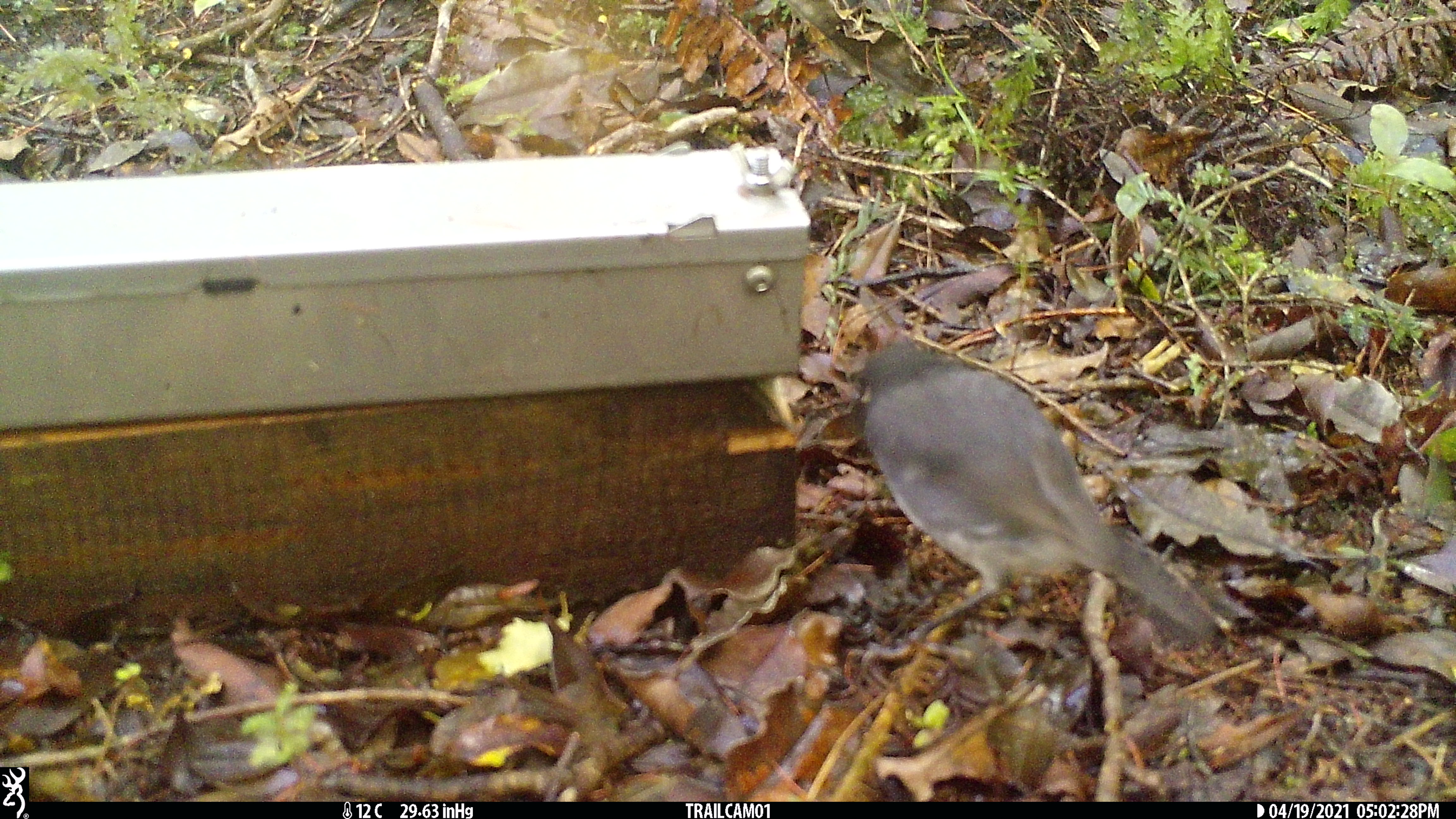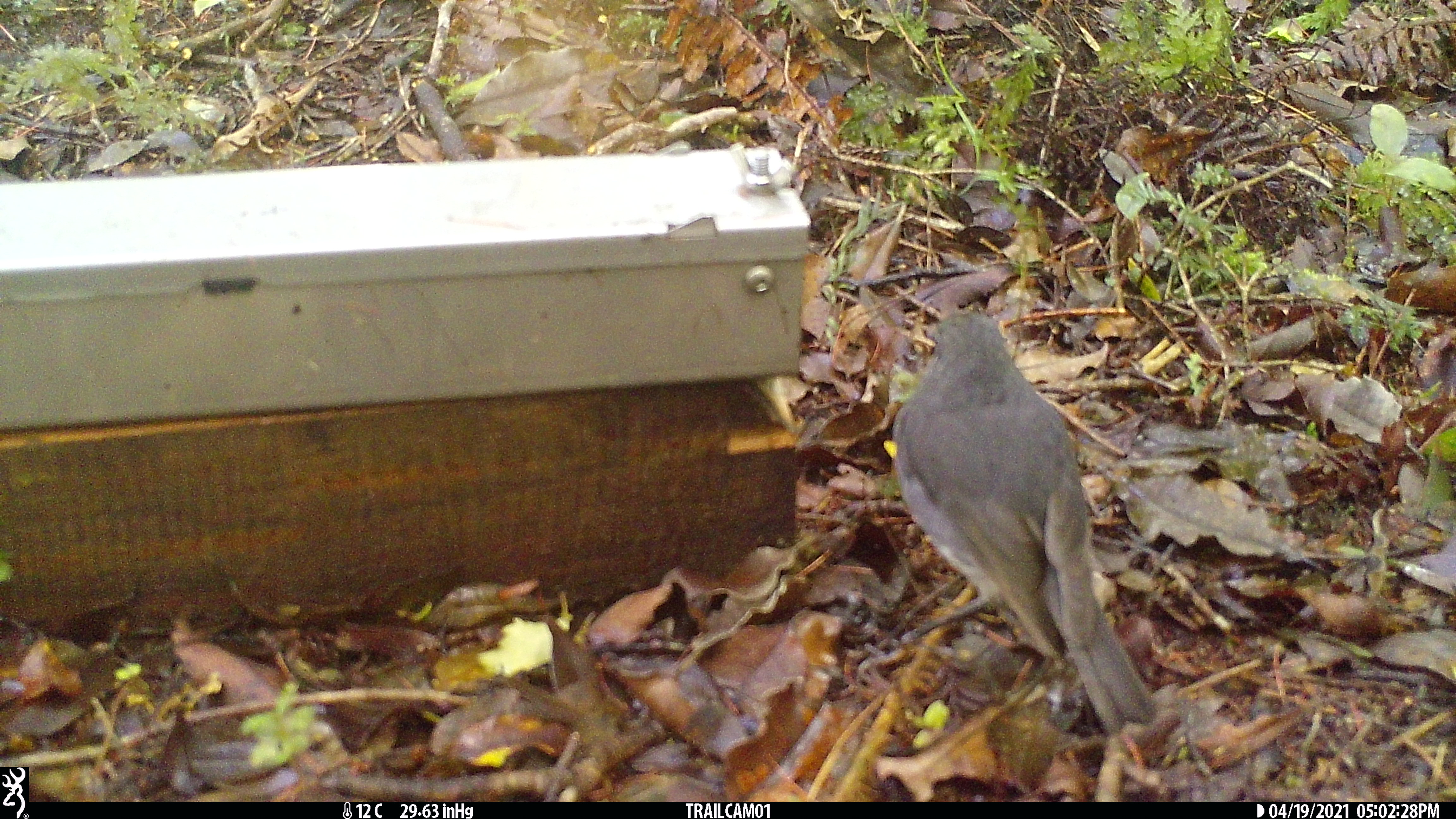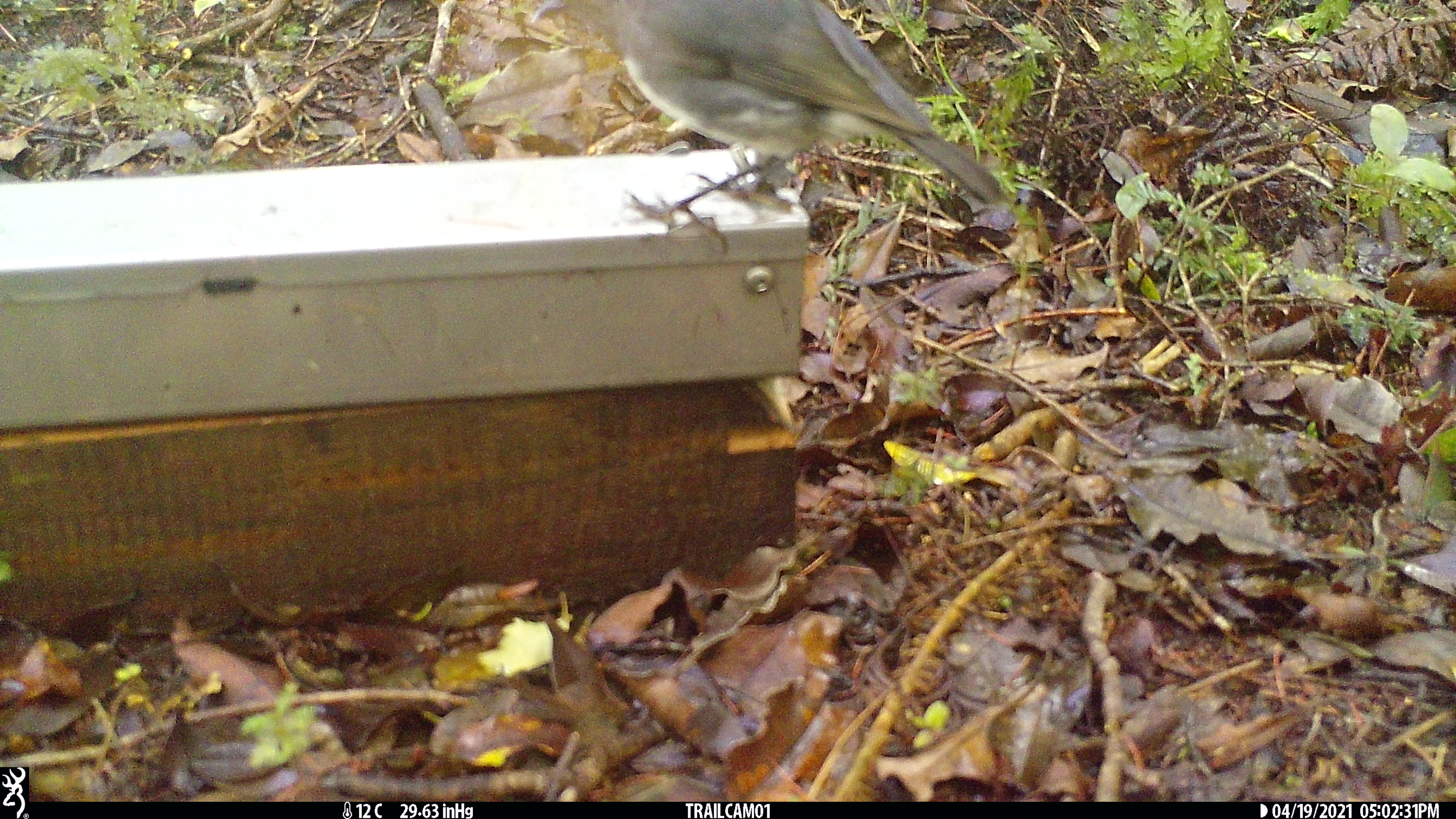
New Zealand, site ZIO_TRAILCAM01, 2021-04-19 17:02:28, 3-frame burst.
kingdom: Animalia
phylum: Chordata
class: Aves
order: Passeriformes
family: Petroicidae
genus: Petroica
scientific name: Petroica australis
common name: new zealand robin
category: robin